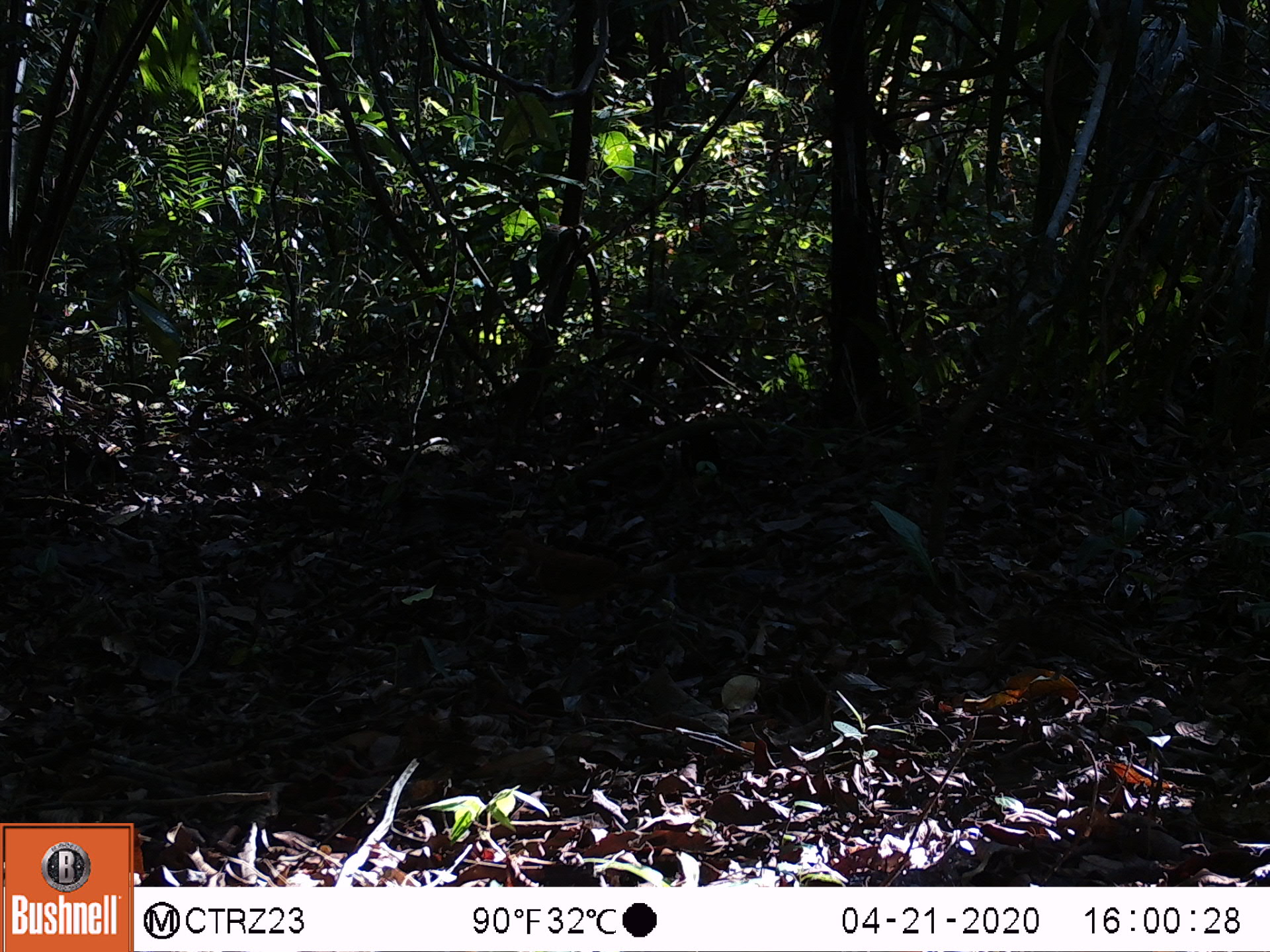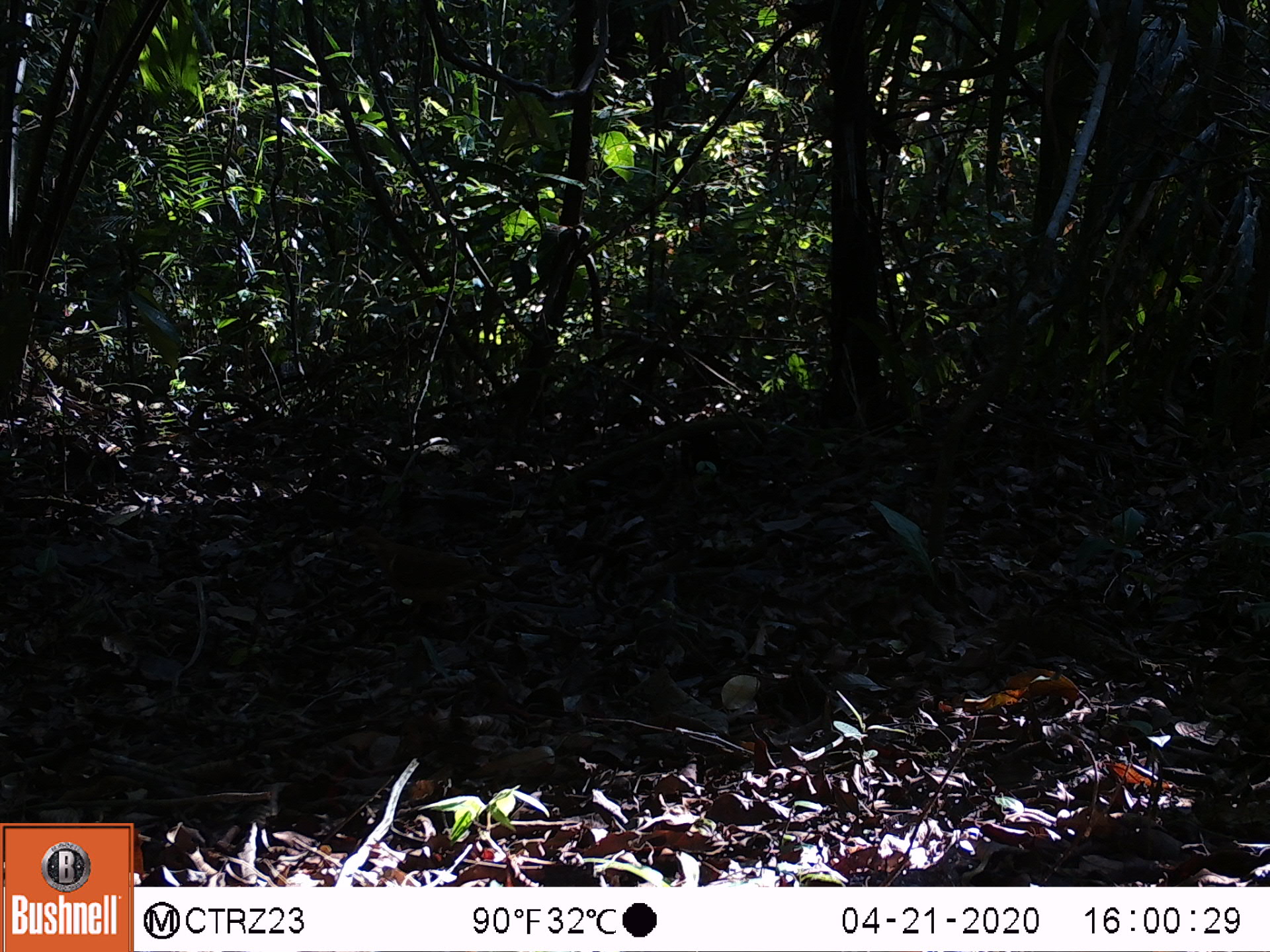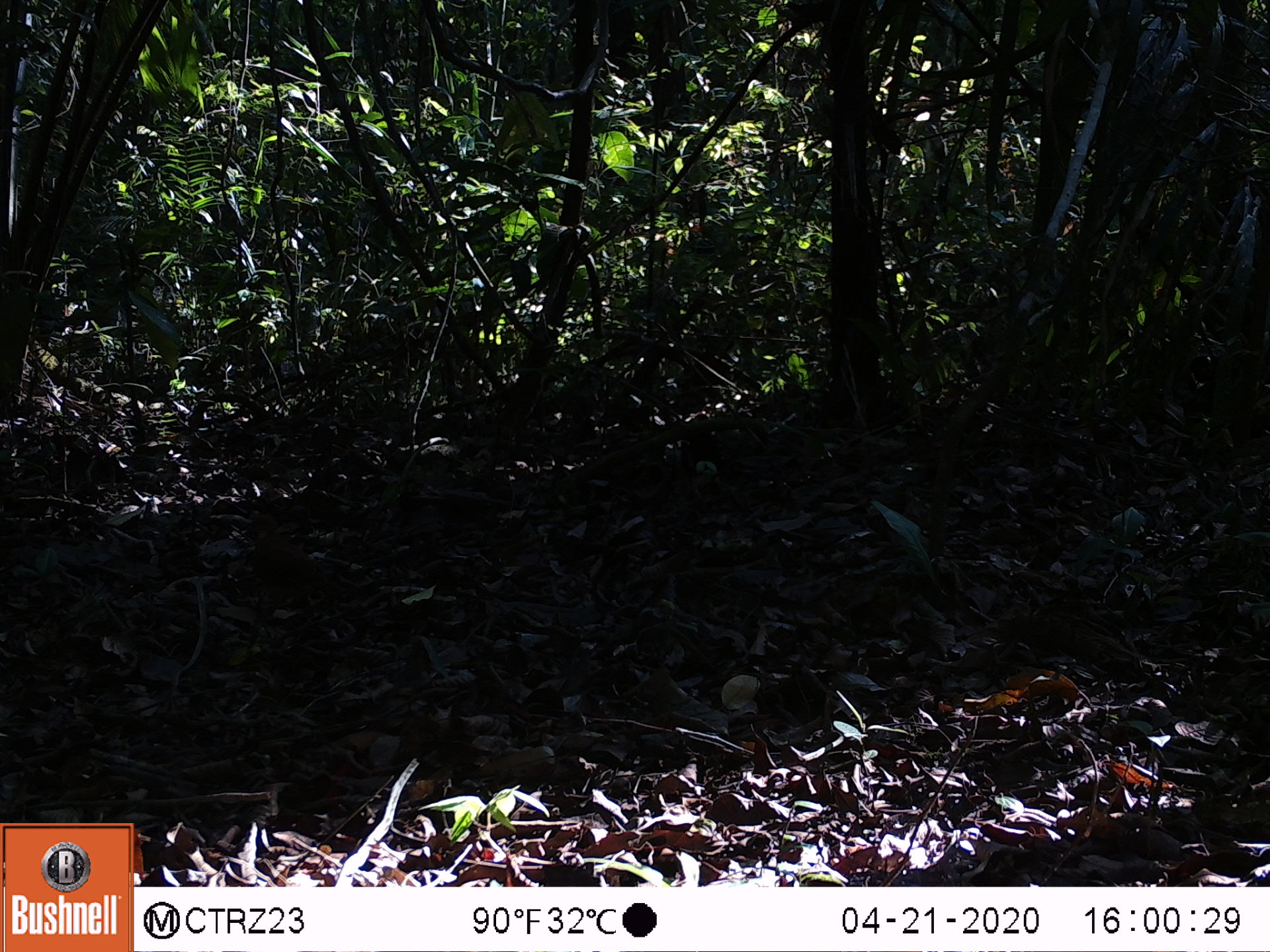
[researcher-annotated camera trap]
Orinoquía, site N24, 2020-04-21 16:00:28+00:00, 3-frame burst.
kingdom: Animalia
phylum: Chordata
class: Aves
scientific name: Aves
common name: bird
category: unknown bird